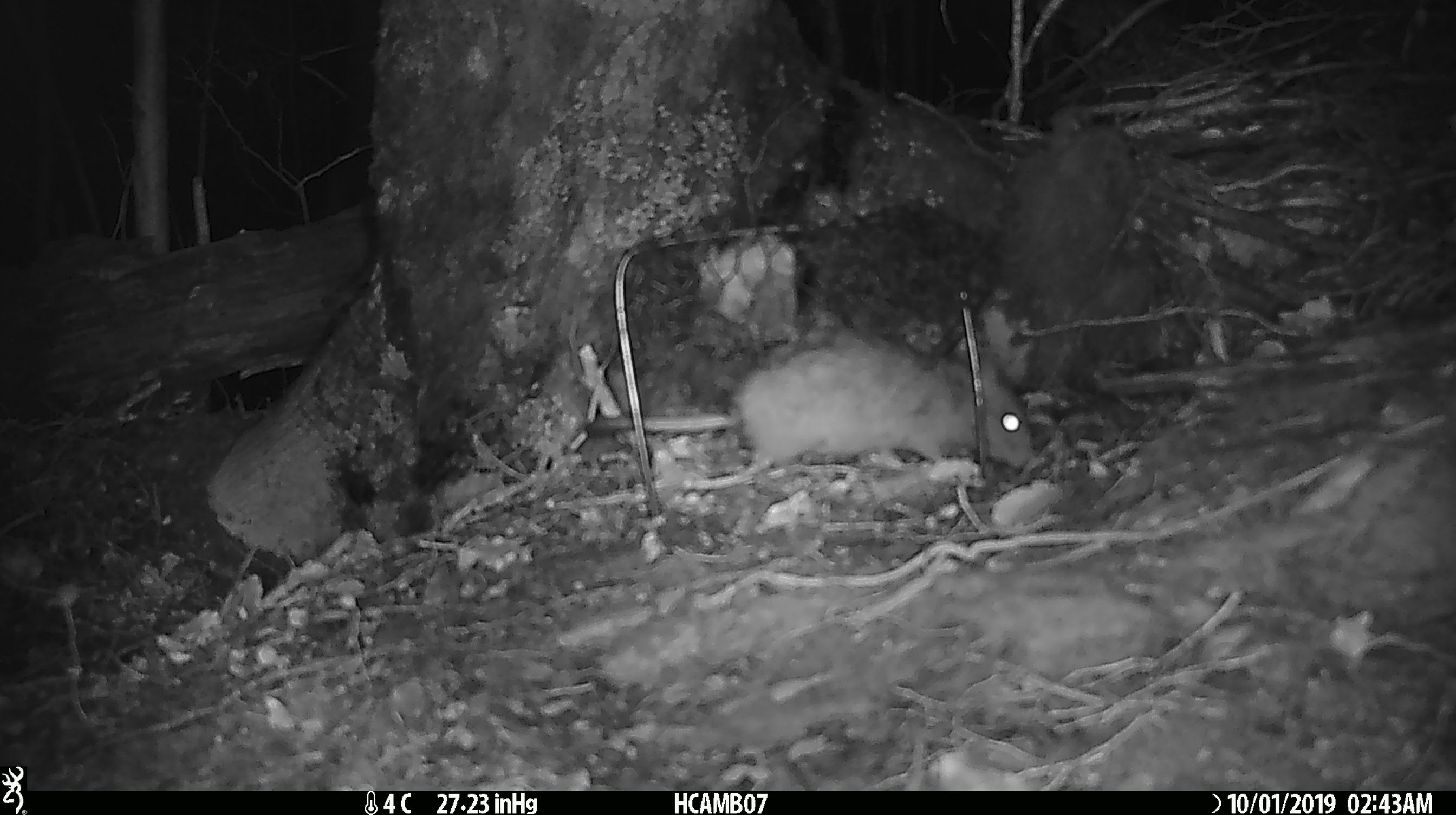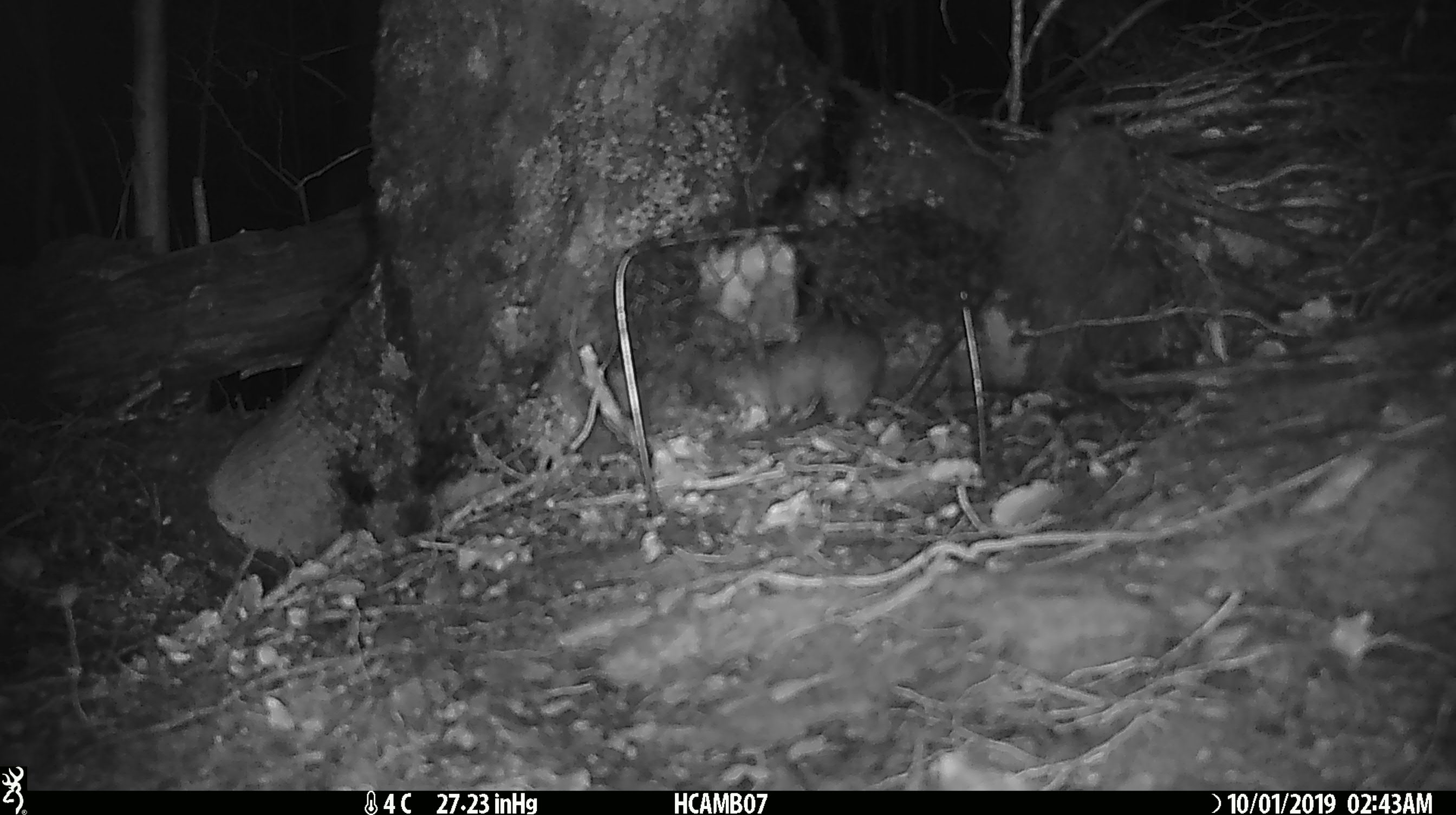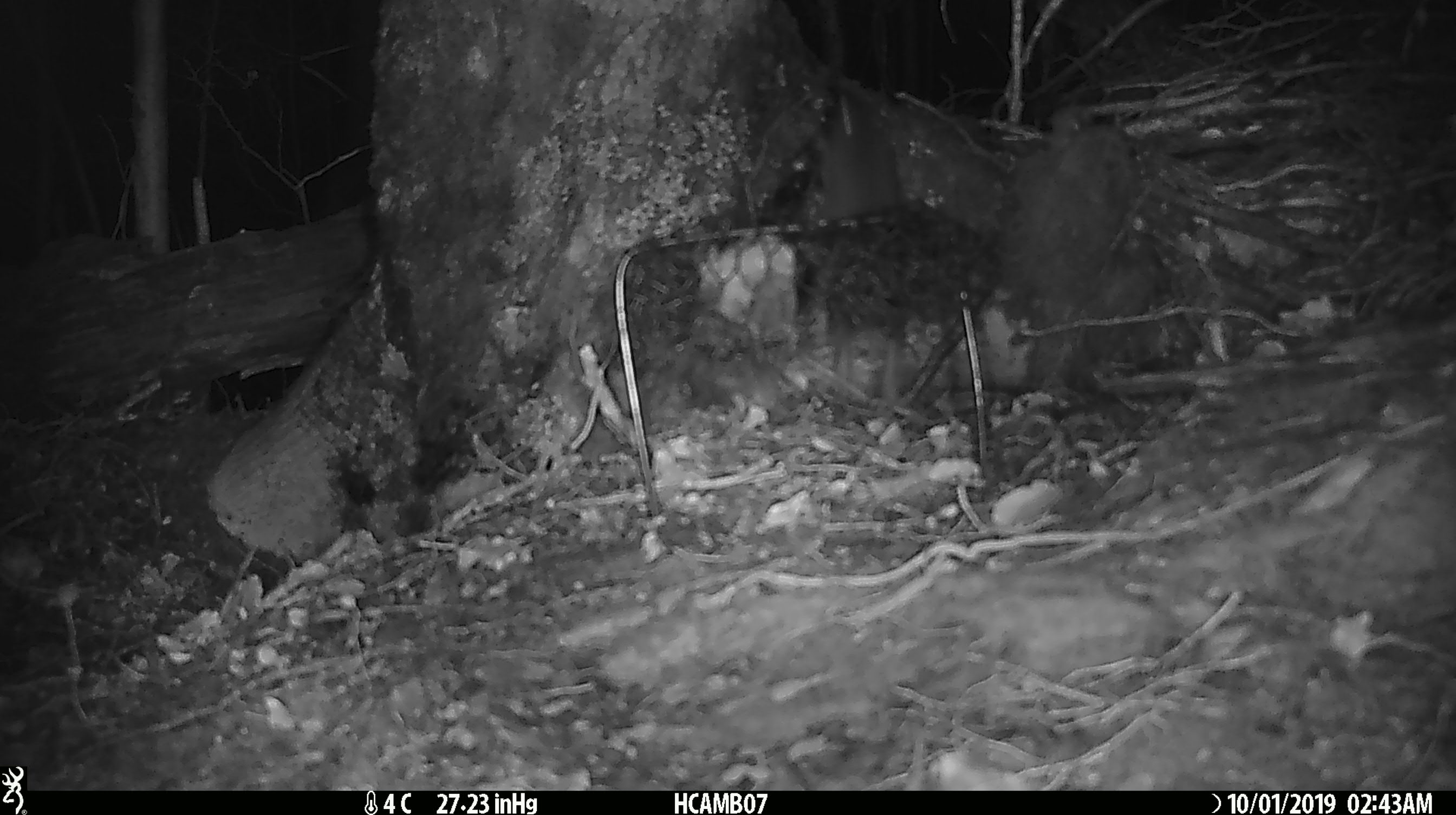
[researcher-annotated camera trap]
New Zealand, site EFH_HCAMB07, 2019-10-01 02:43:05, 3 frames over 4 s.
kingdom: Animalia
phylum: Chordata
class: Mammalia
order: Rodentia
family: Muridae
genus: Rattus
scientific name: Rattus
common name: rat